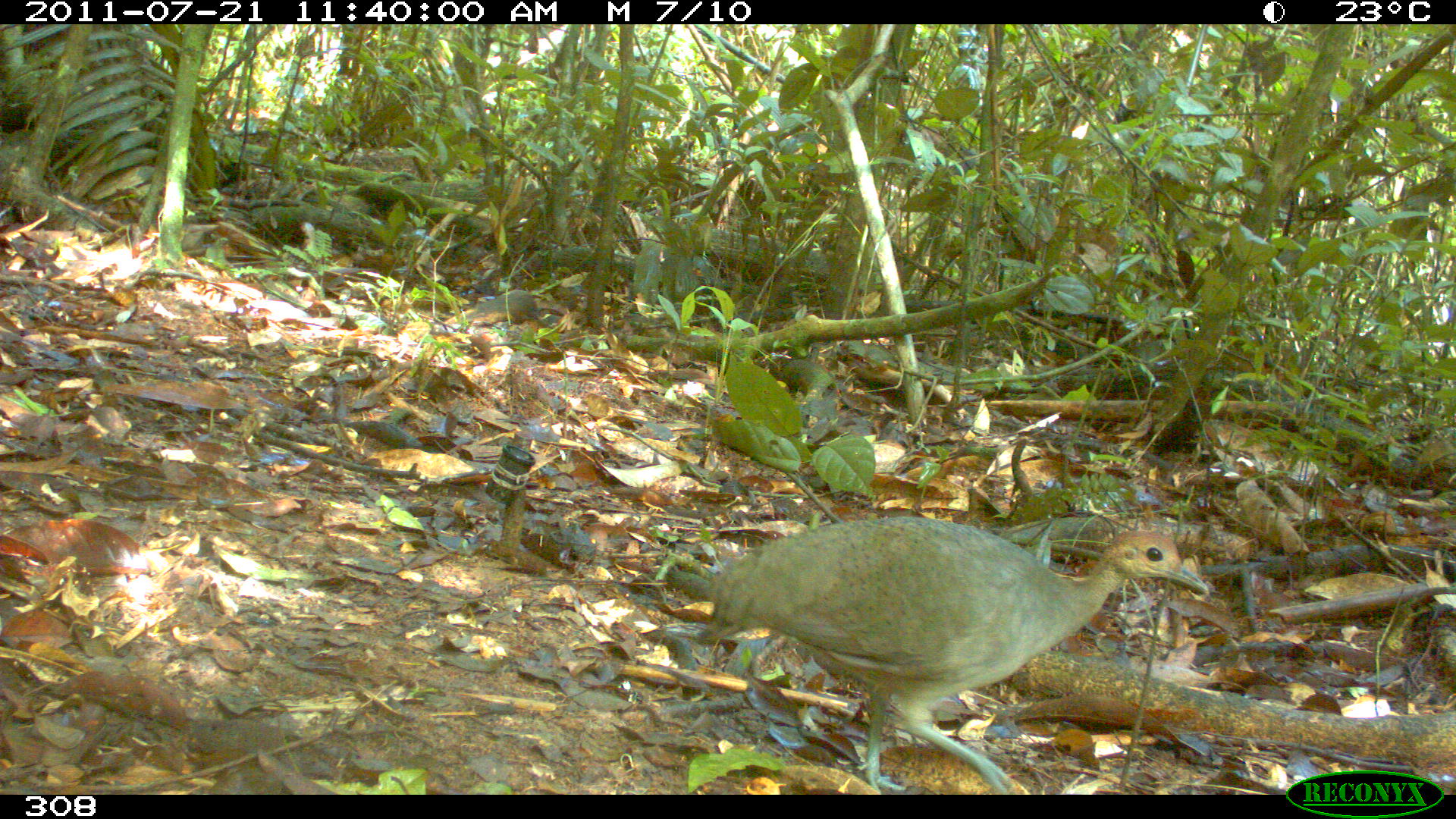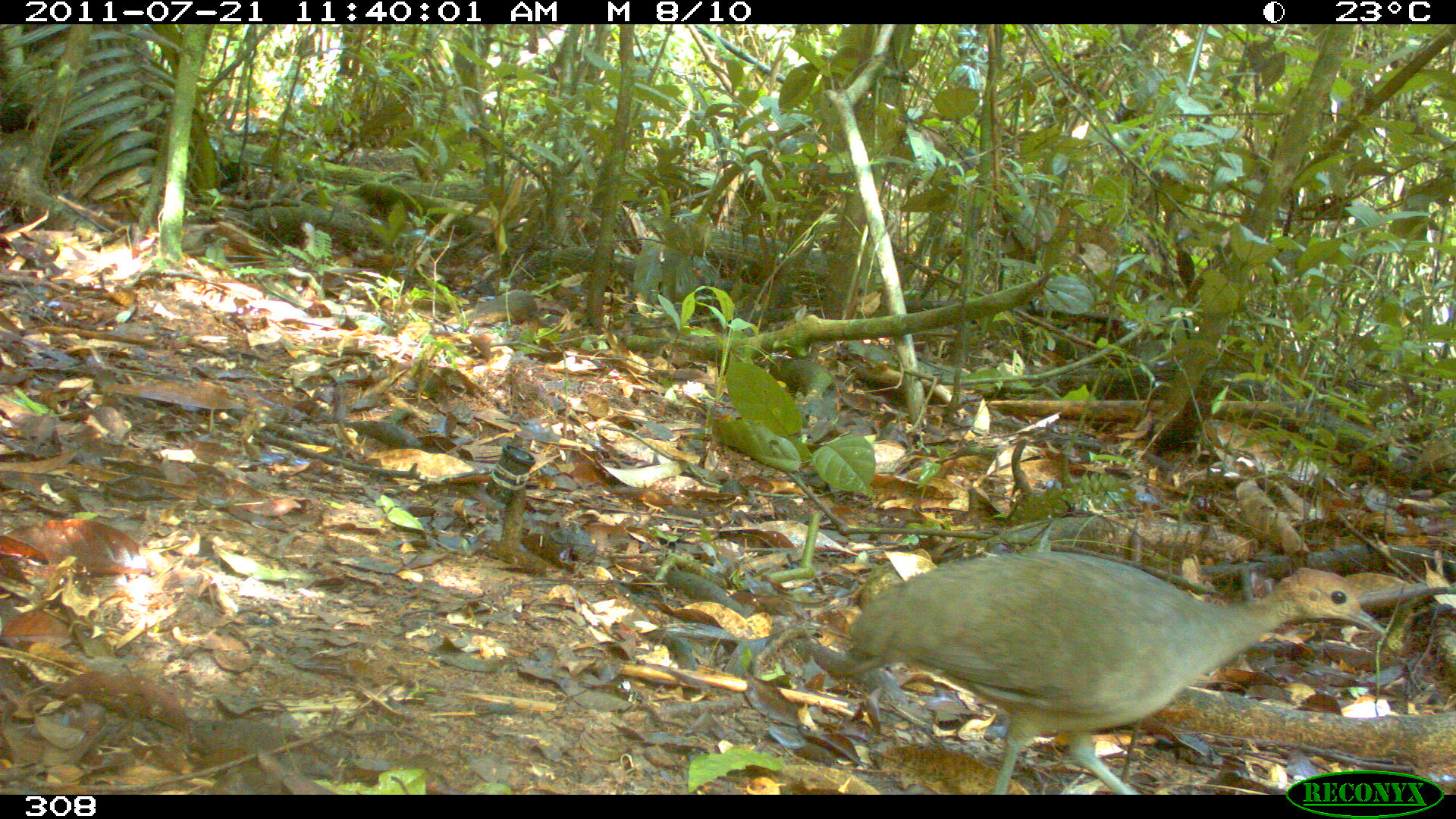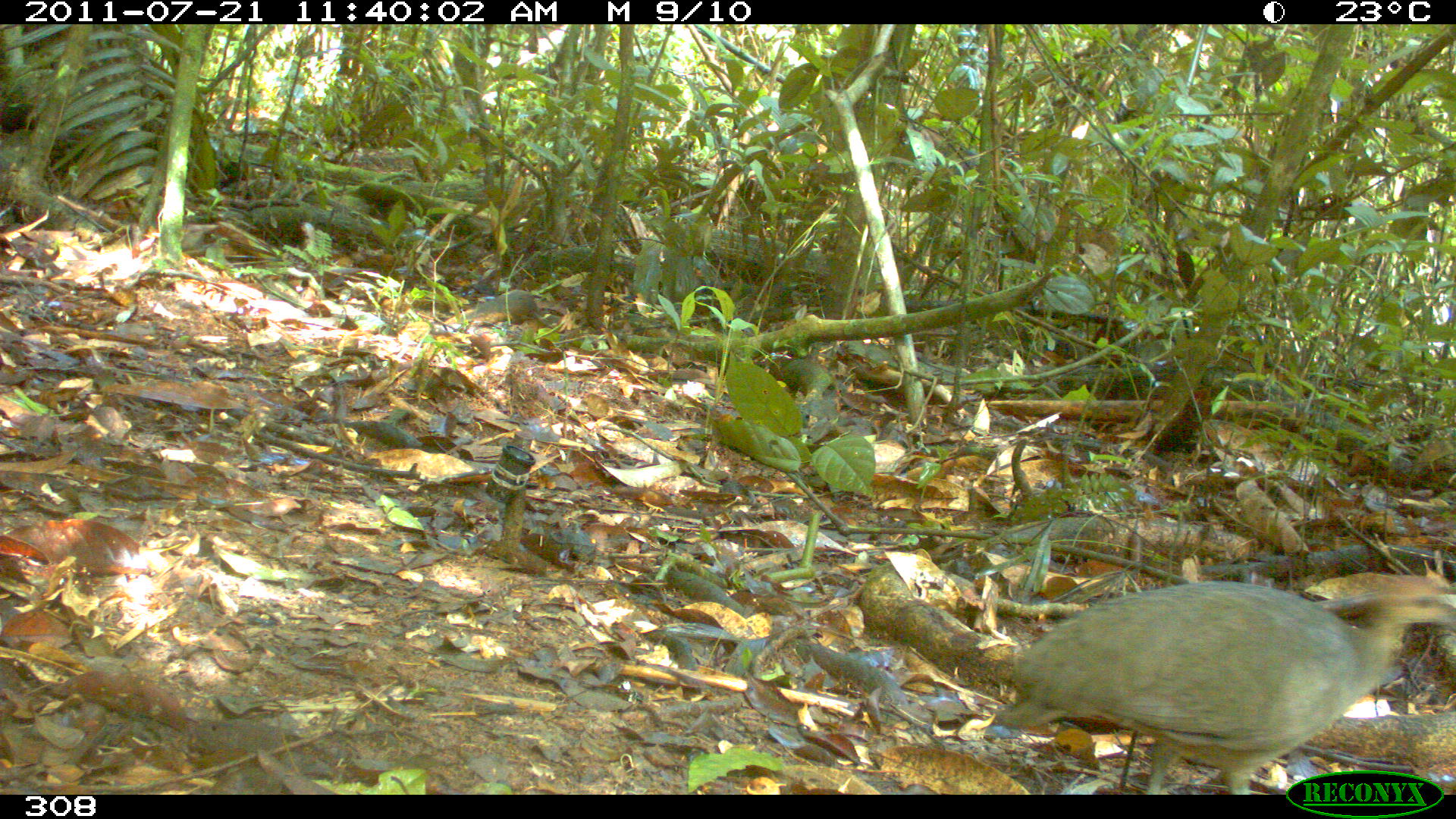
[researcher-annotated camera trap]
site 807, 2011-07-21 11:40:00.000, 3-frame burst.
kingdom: Animalia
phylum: Chordata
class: Aves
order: Galliformes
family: Phasianidae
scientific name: Phasianidae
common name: quails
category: quail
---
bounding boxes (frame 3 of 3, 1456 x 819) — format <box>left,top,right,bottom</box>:
quail: <box>991,576,1451,792</box>